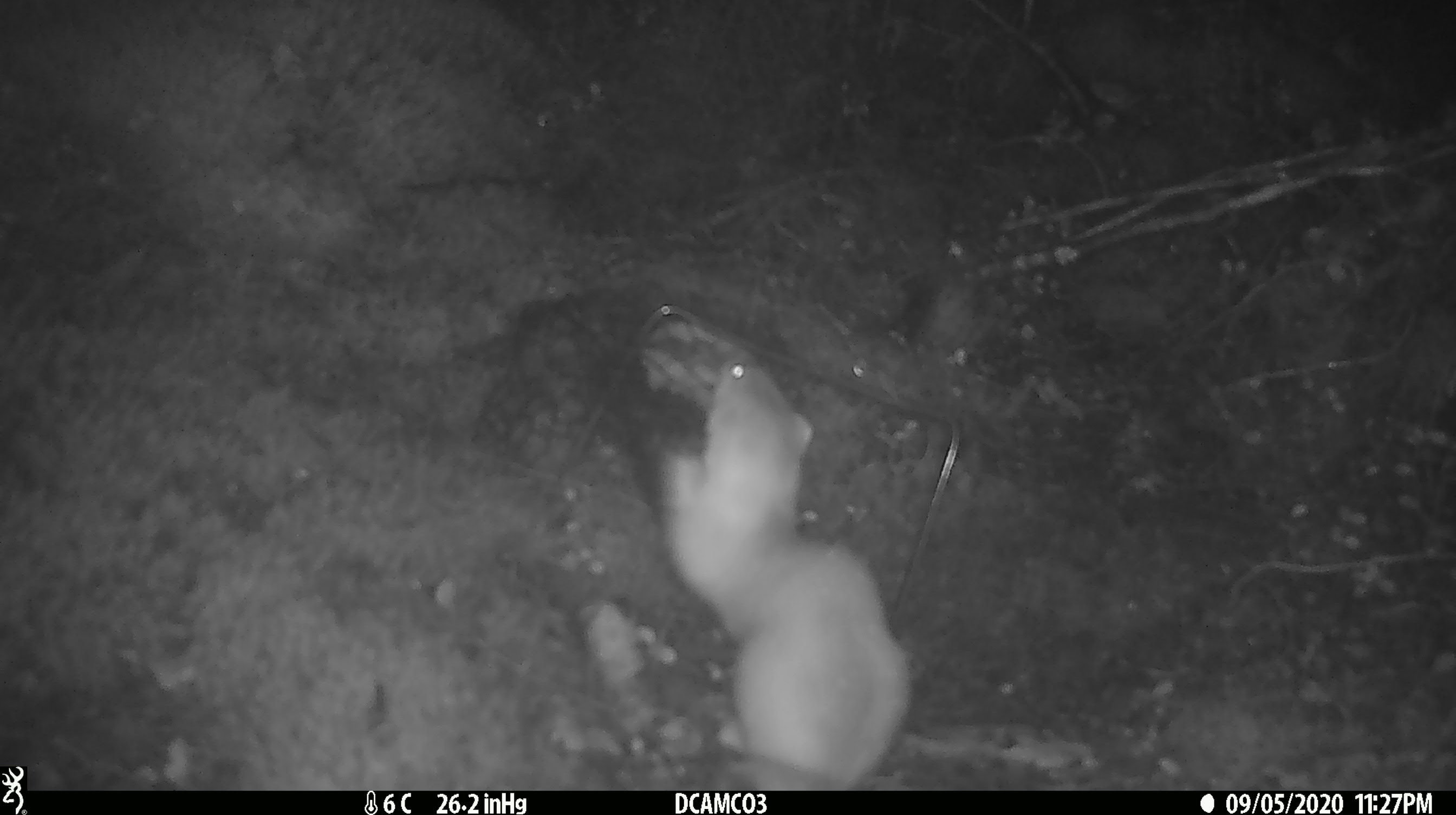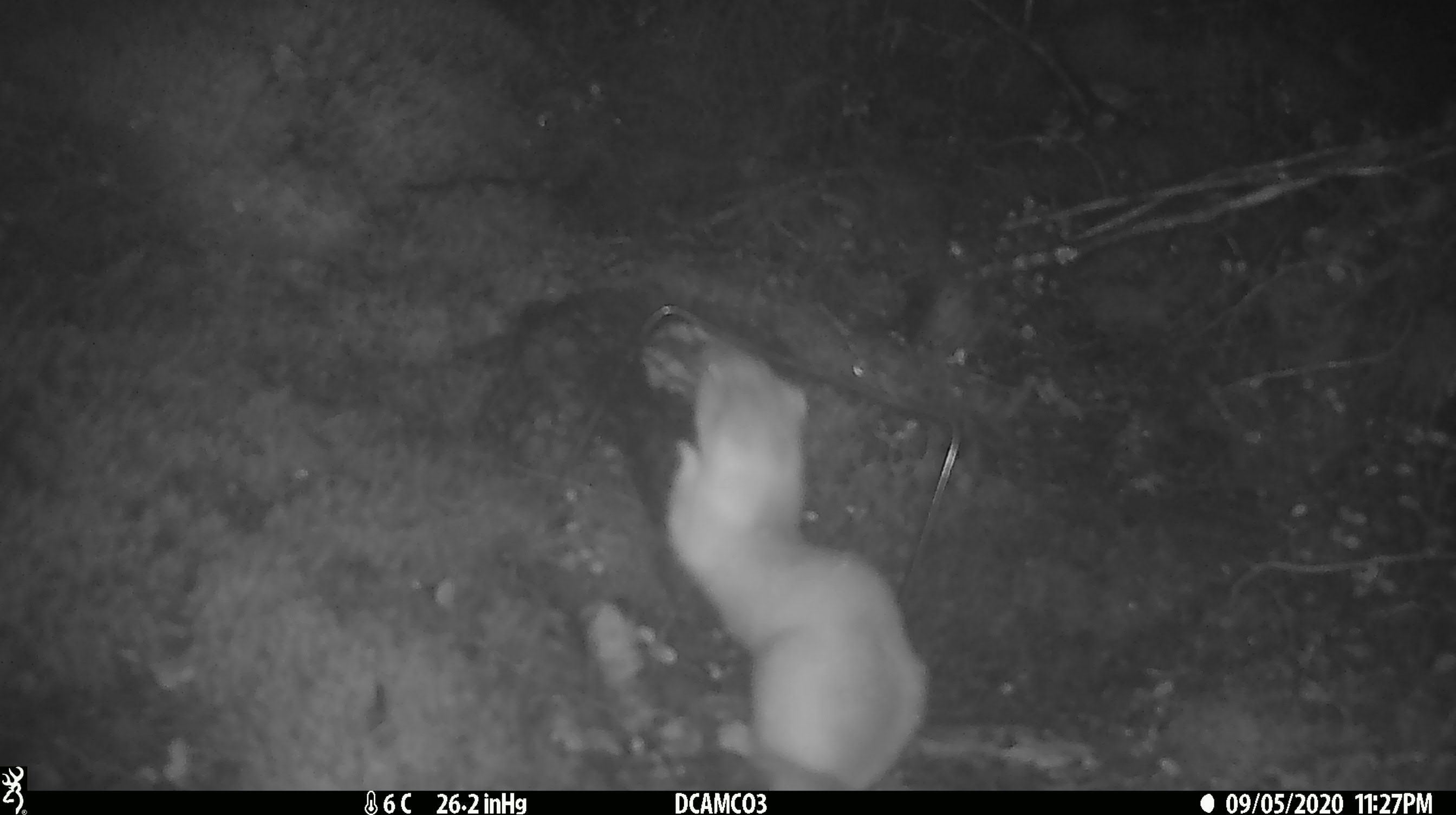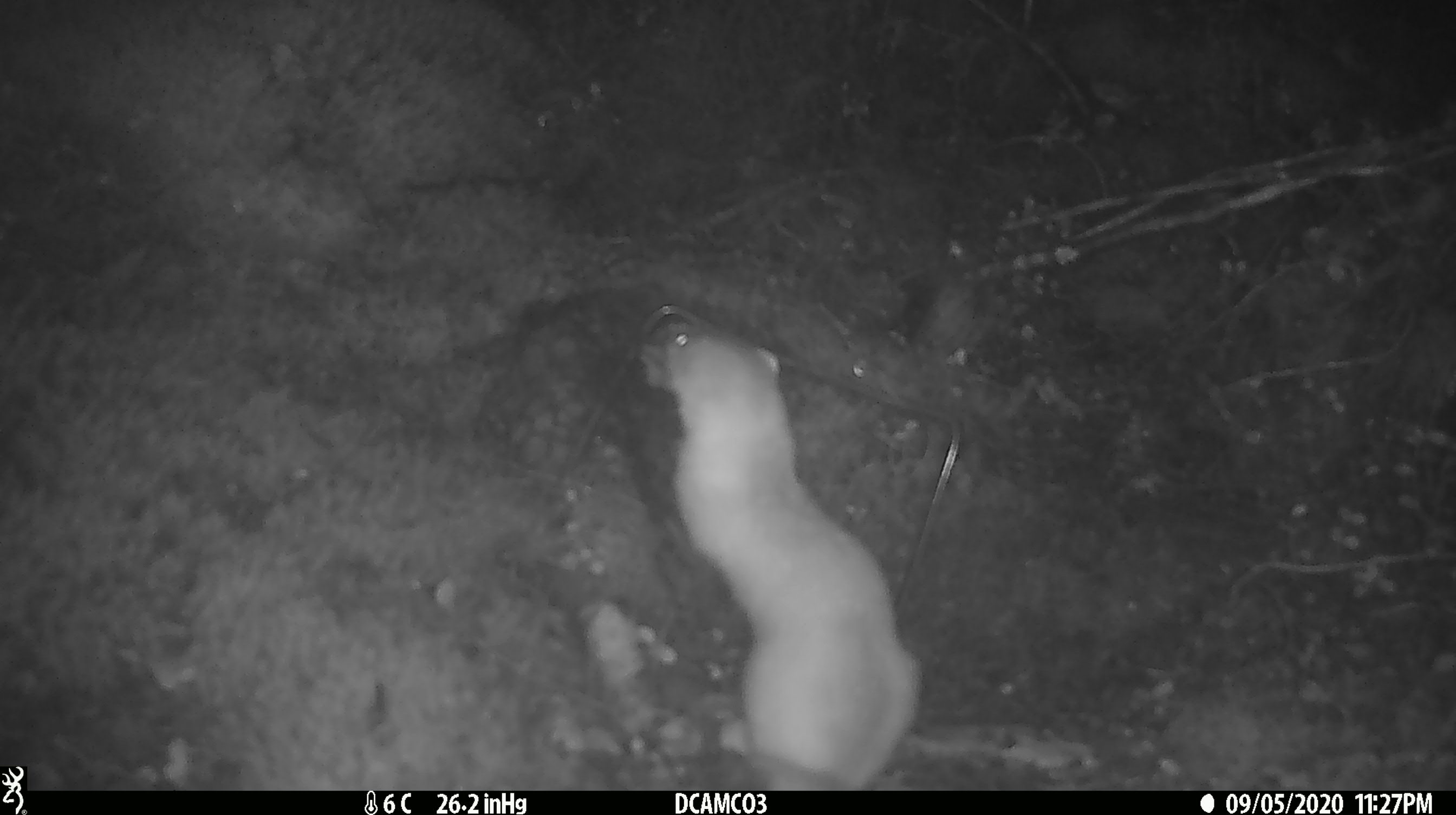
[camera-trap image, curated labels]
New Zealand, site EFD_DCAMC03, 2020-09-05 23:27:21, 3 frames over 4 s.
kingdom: Animalia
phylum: Chordata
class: Mammalia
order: Carnivora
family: Mustelidae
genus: Mustela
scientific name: Mustela erminea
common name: stoat